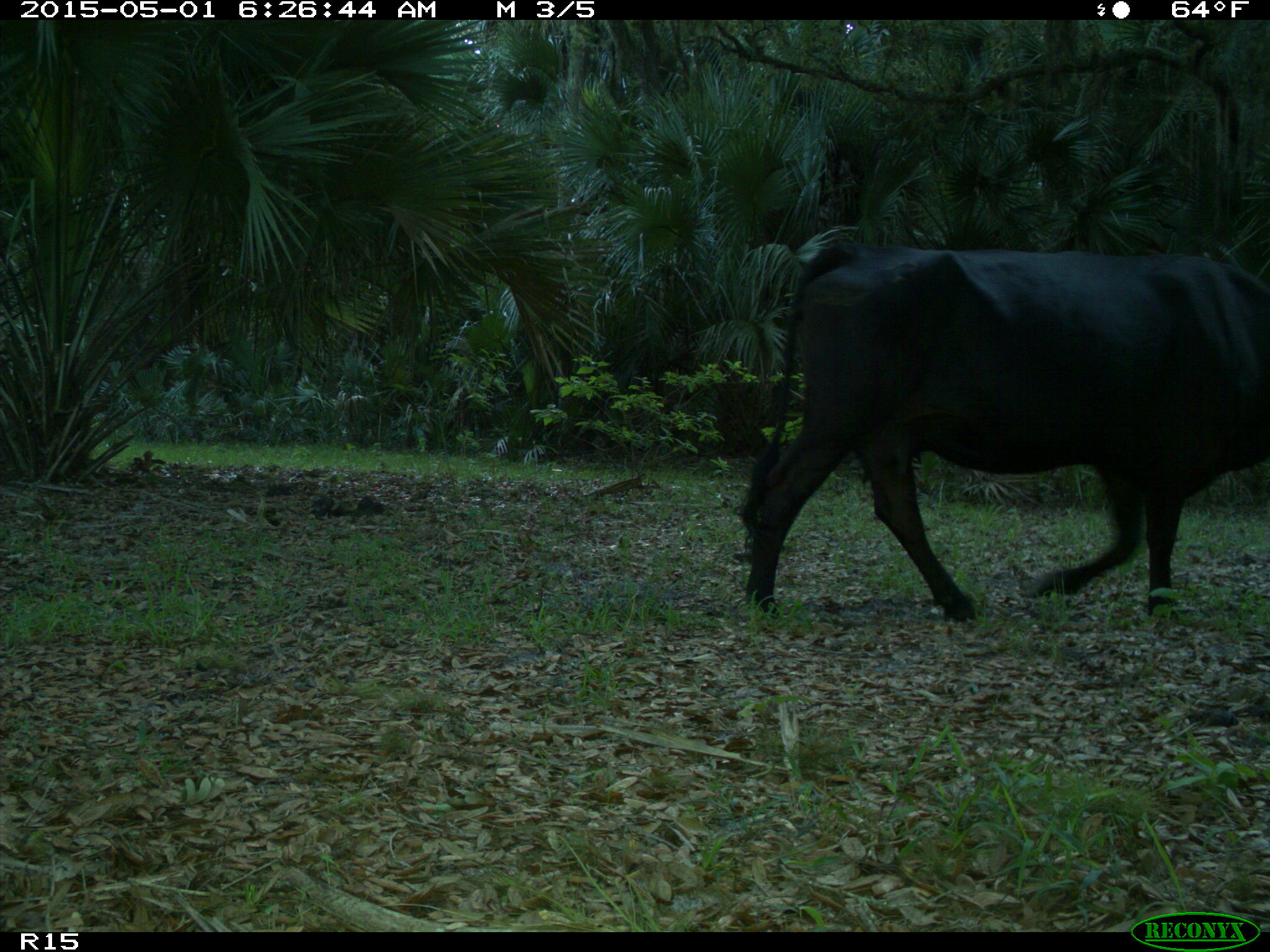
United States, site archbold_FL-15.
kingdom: Animalia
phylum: Chordata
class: Mammalia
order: Artiodactyla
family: Bovidae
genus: Bos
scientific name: Bos taurus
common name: domestic cow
Bos taurus (domestic cow).